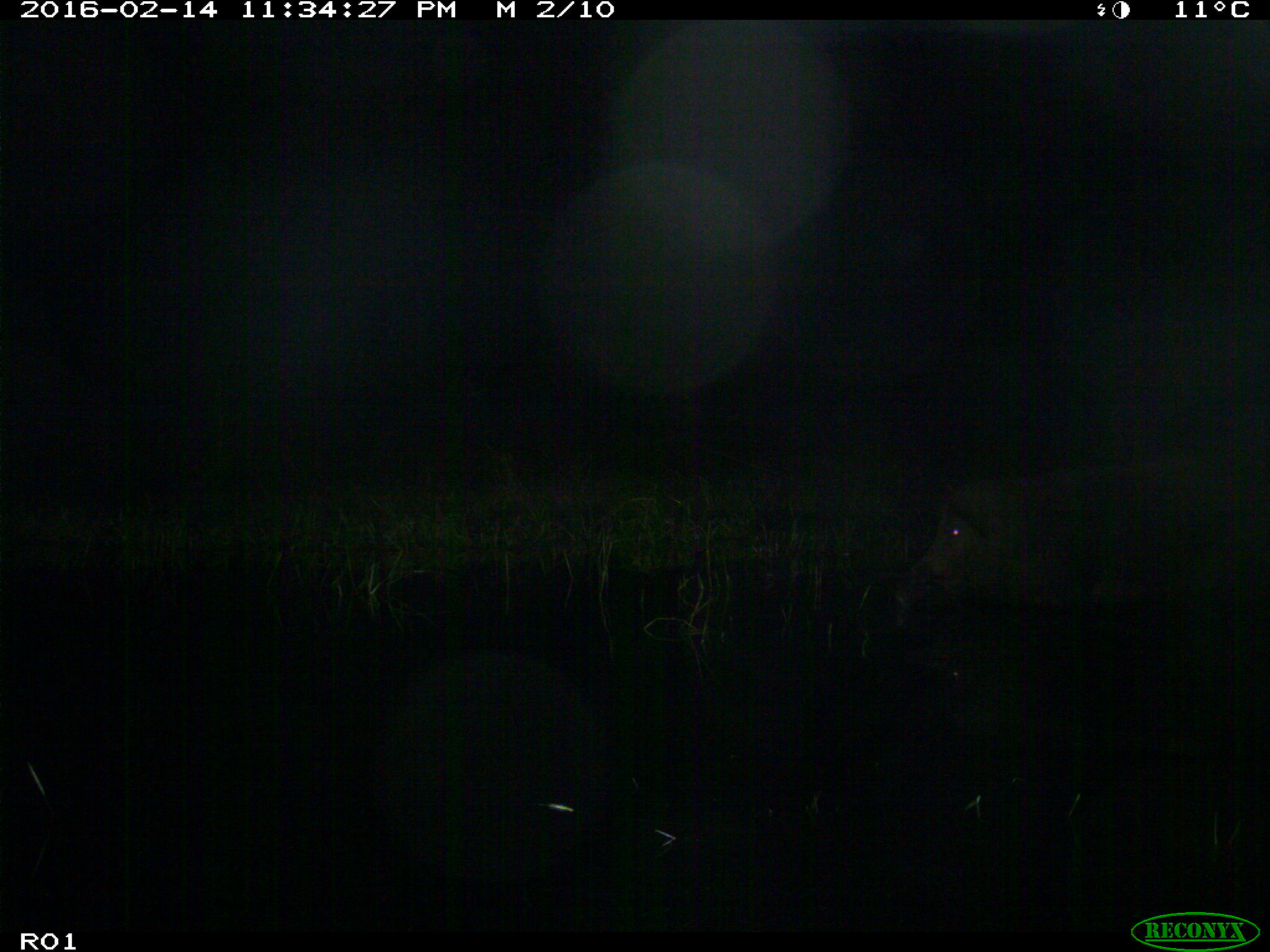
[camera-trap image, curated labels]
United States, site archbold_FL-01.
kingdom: Animalia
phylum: Chordata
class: Mammalia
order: Artiodactyla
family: Suidae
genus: Sus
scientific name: Sus scrofa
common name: wild boar